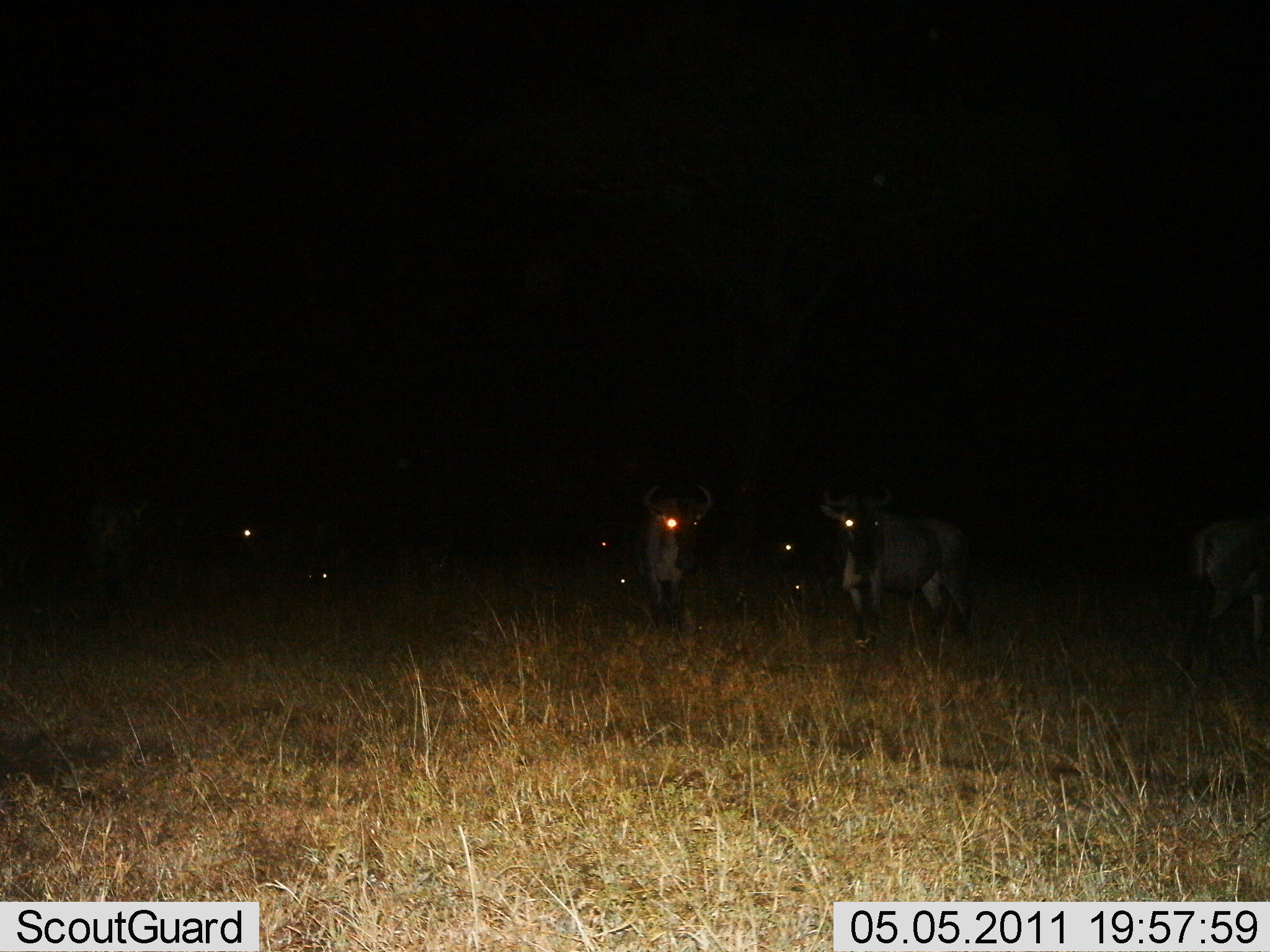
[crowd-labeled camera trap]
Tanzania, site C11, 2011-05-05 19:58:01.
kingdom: Animalia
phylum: Chordata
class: Mammalia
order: Artiodactyla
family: Bovidae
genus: Connochaetes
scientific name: Connochaetes taurinus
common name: blue wildebeest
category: wildebeest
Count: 8.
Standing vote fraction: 91%.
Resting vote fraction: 18%.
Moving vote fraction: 9%.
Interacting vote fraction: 0%.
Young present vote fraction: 0%.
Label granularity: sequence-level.